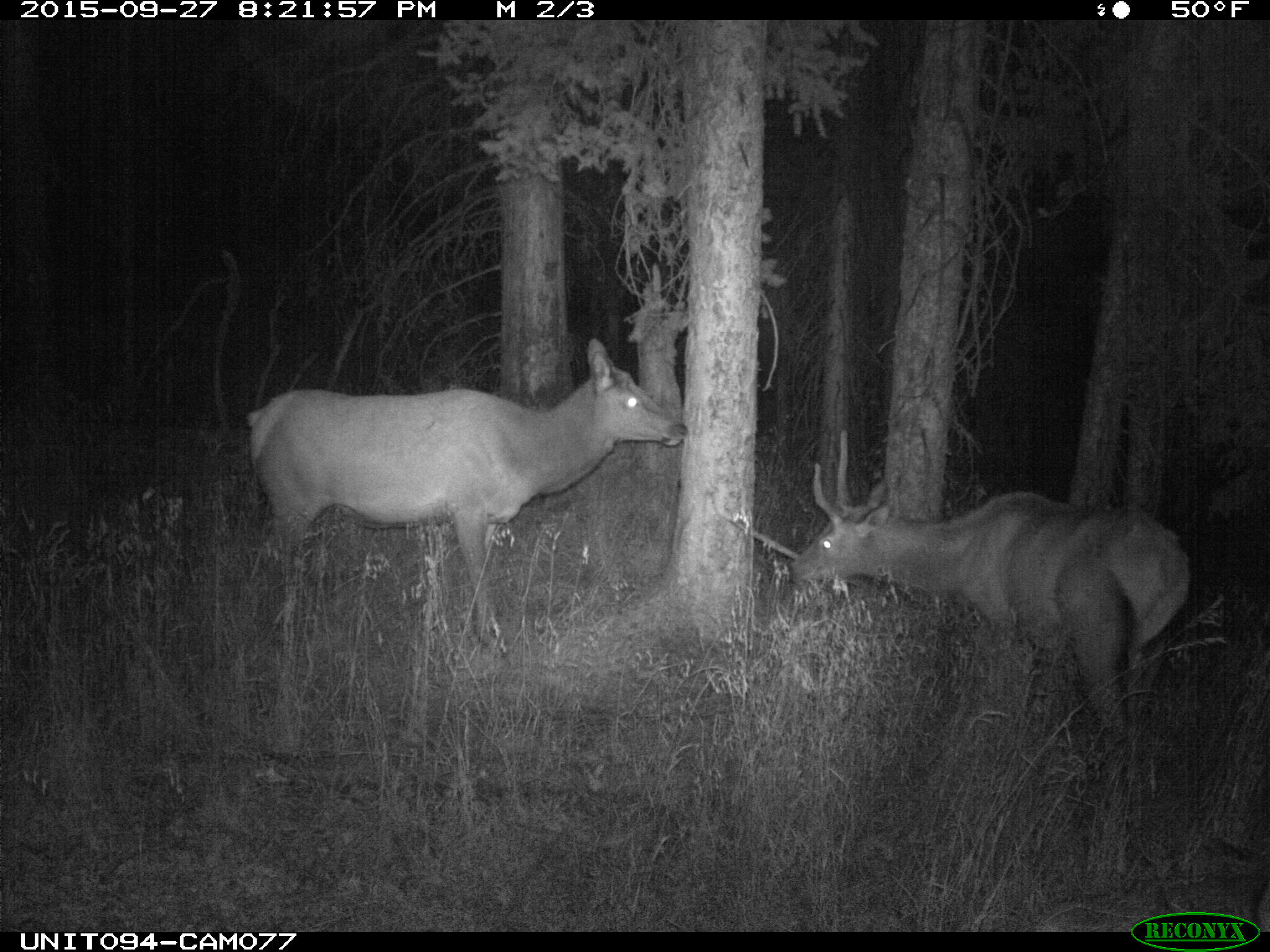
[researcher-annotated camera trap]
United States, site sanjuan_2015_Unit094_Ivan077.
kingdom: Animalia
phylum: Chordata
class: Mammalia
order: Artiodactyla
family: Cervidae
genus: Cervus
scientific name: Cervus elaphus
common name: red deer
Cervus elaphus (red deer).